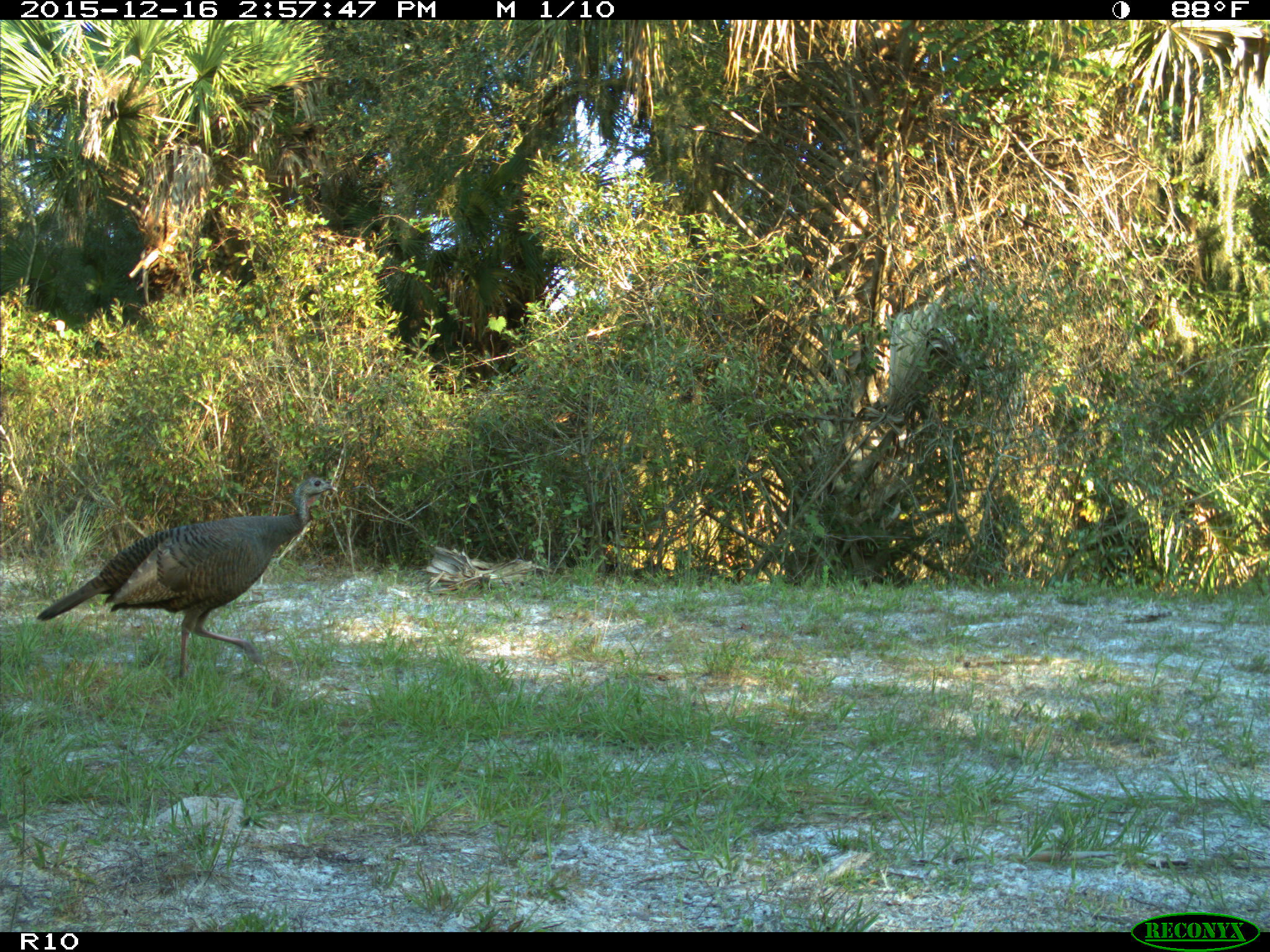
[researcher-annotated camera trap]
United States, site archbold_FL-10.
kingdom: Animalia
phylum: Chordata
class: Aves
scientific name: Aves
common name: birds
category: unidentified bird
Unidentified bird (birds) (Aves).